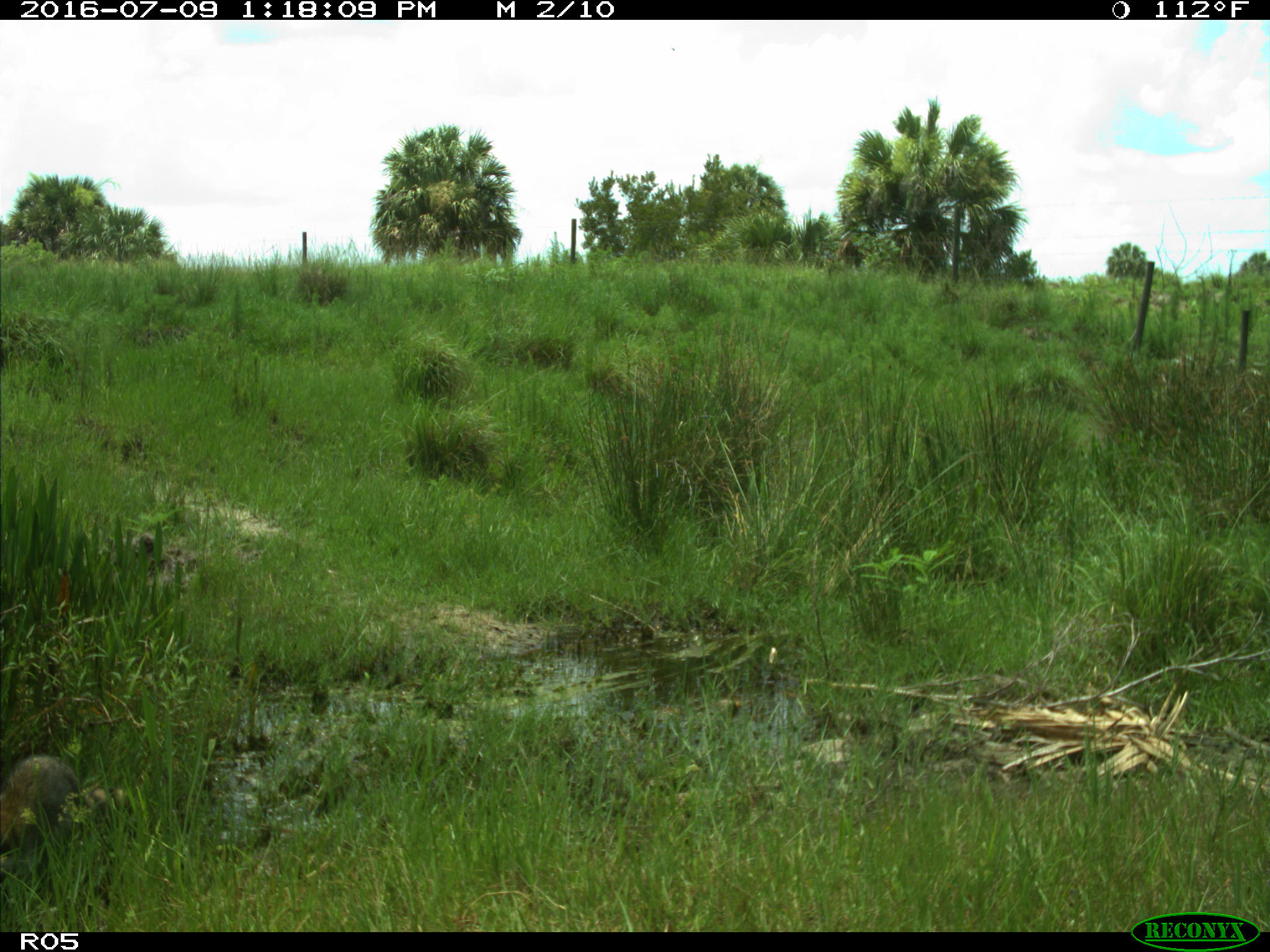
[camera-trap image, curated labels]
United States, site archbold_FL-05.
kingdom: Animalia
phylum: Chordata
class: Mammalia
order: Carnivora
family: Procyonidae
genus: Procyon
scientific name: Procyon lotor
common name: common raccoon